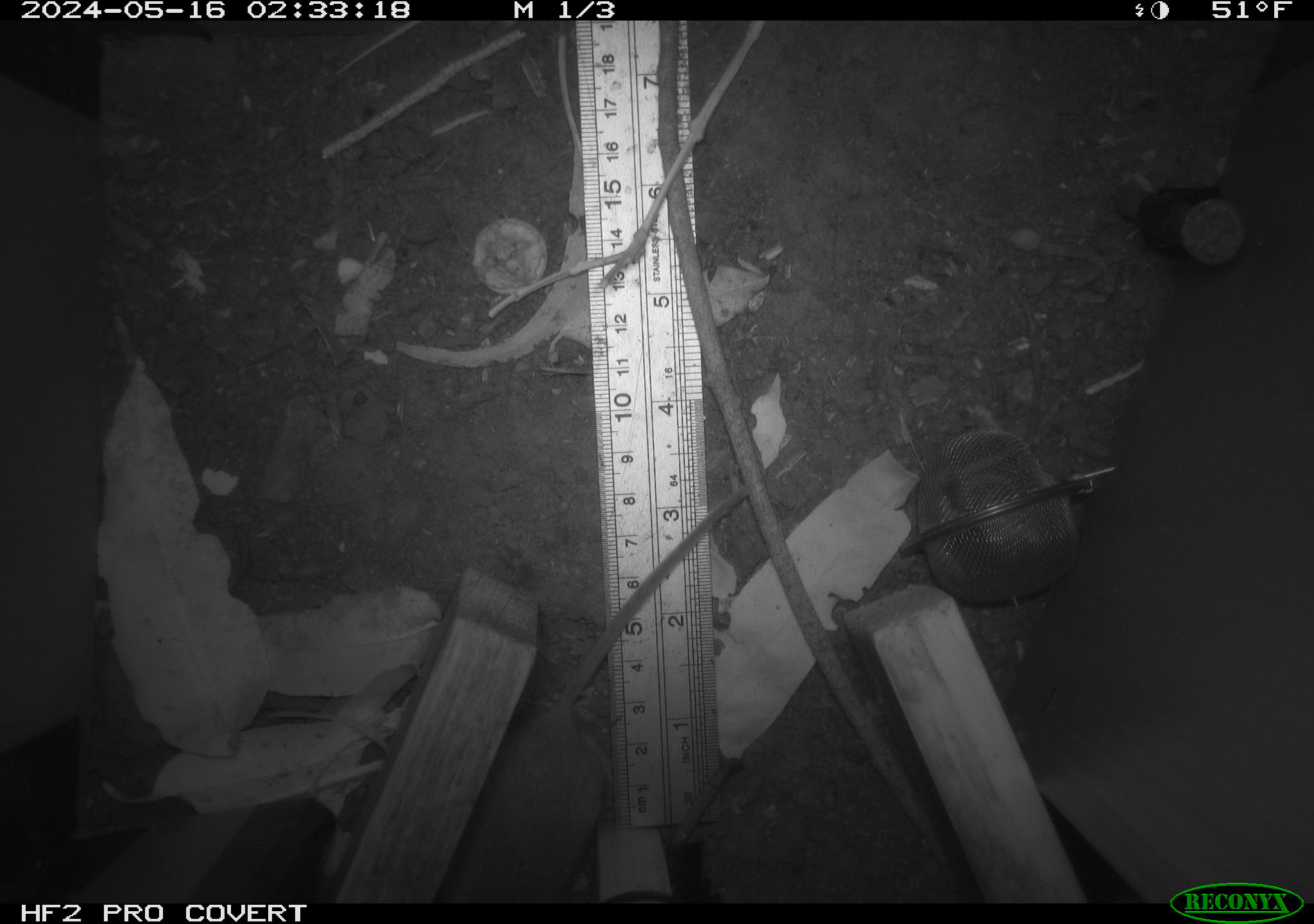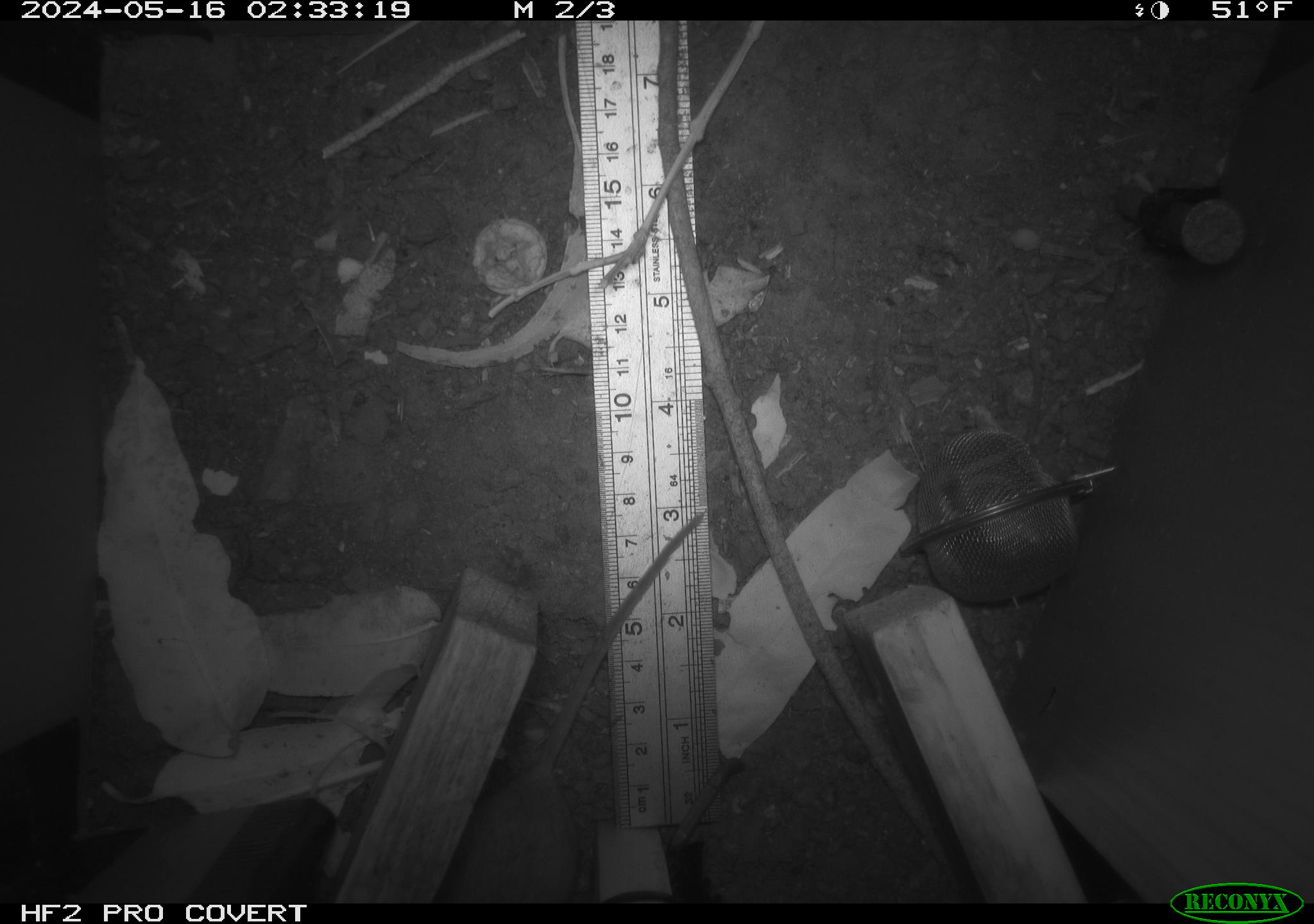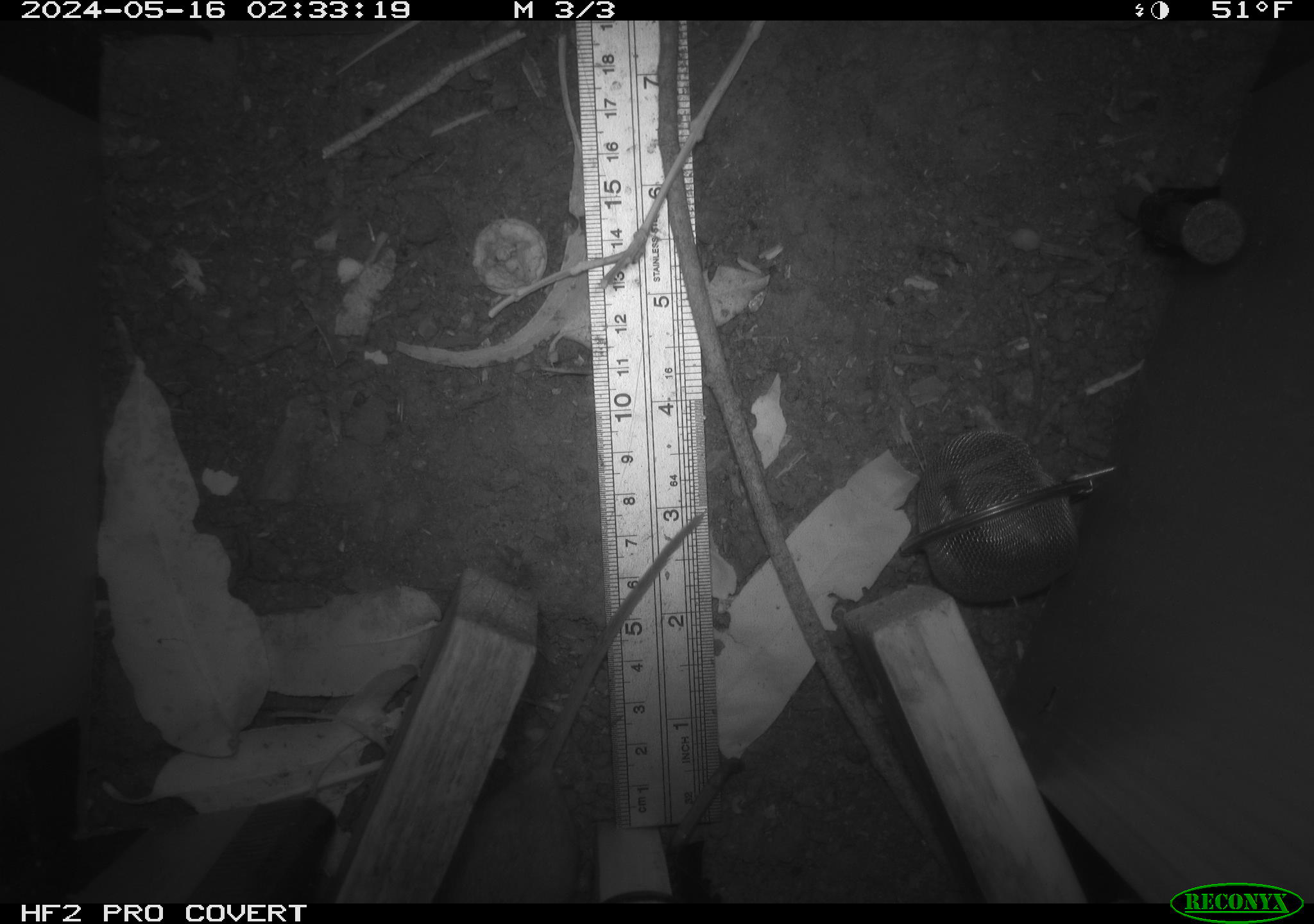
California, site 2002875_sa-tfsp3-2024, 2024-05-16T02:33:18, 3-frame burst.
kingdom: Animalia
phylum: Chordata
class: Mammalia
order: Rodentia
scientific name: Rodentia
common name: rodent